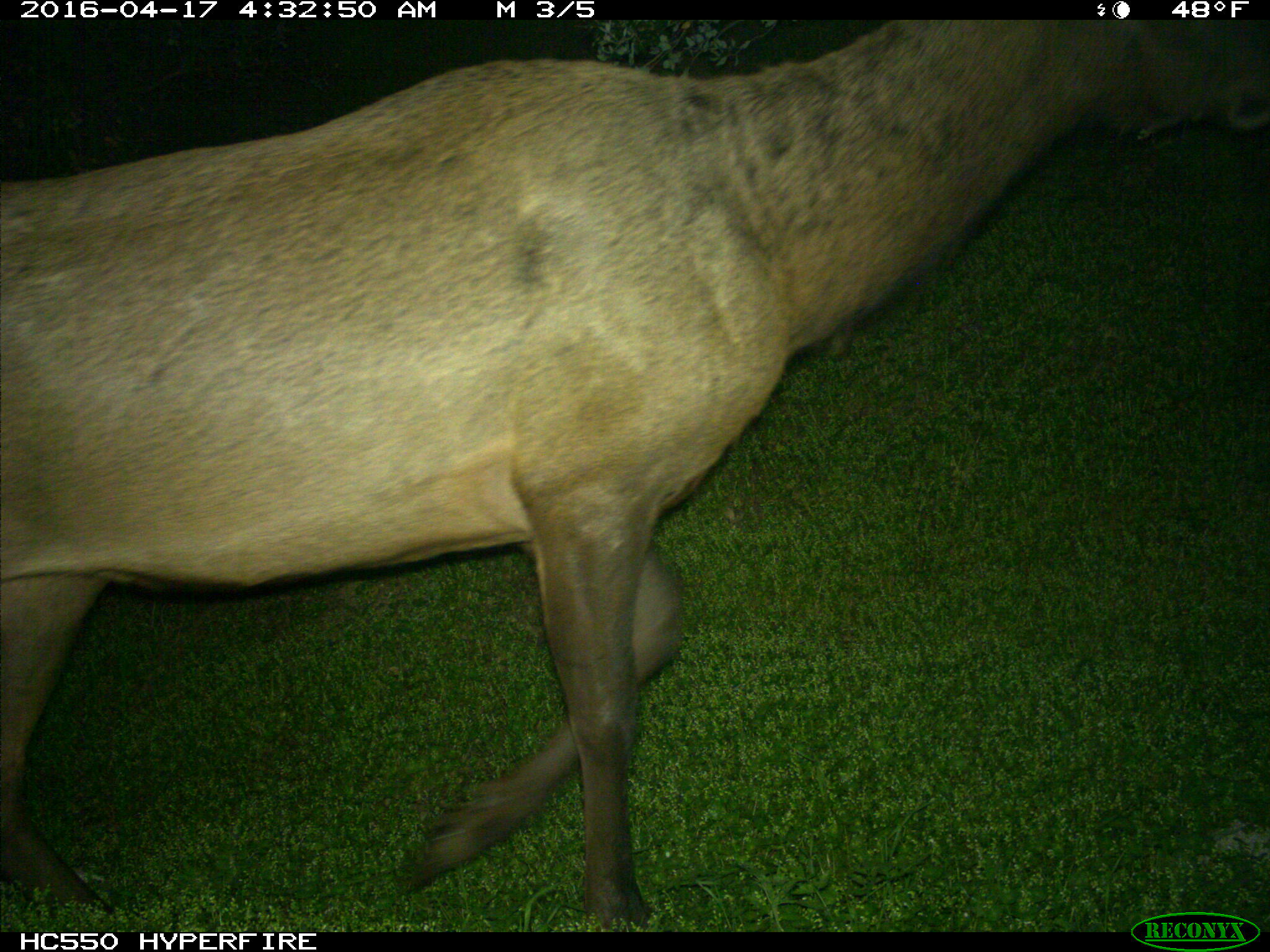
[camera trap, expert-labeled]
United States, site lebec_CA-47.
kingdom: Animalia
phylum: Chordata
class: Mammalia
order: Artiodactyla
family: Cervidae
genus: Cervus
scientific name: Cervus canadensis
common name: elk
Cervus canadensis (elk).